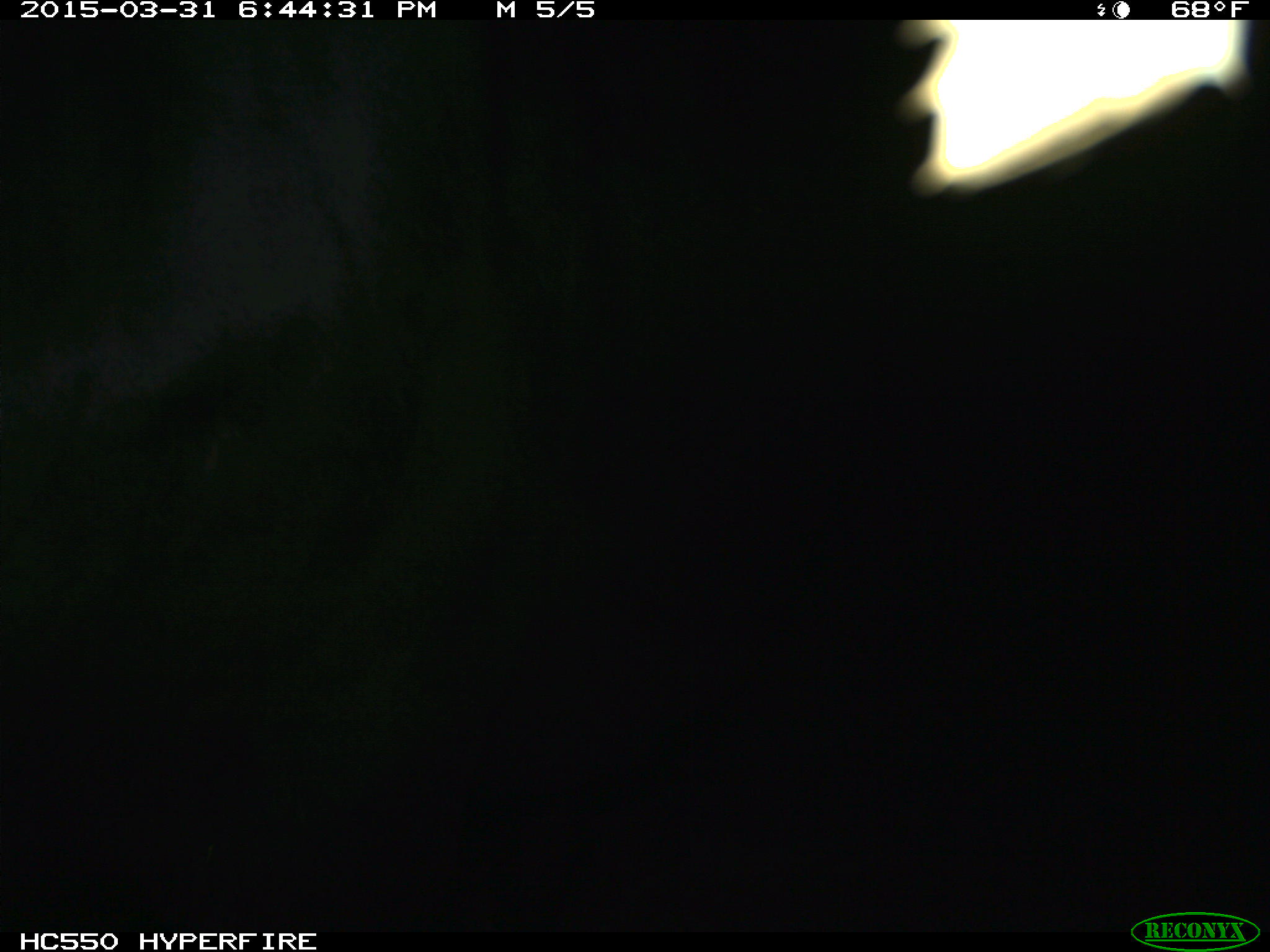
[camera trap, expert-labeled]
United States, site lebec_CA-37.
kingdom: Animalia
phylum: Chordata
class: Mammalia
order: Artiodactyla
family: Bovidae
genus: Bos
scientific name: Bos taurus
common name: domestic cow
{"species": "Bos taurus (domestic cow)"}